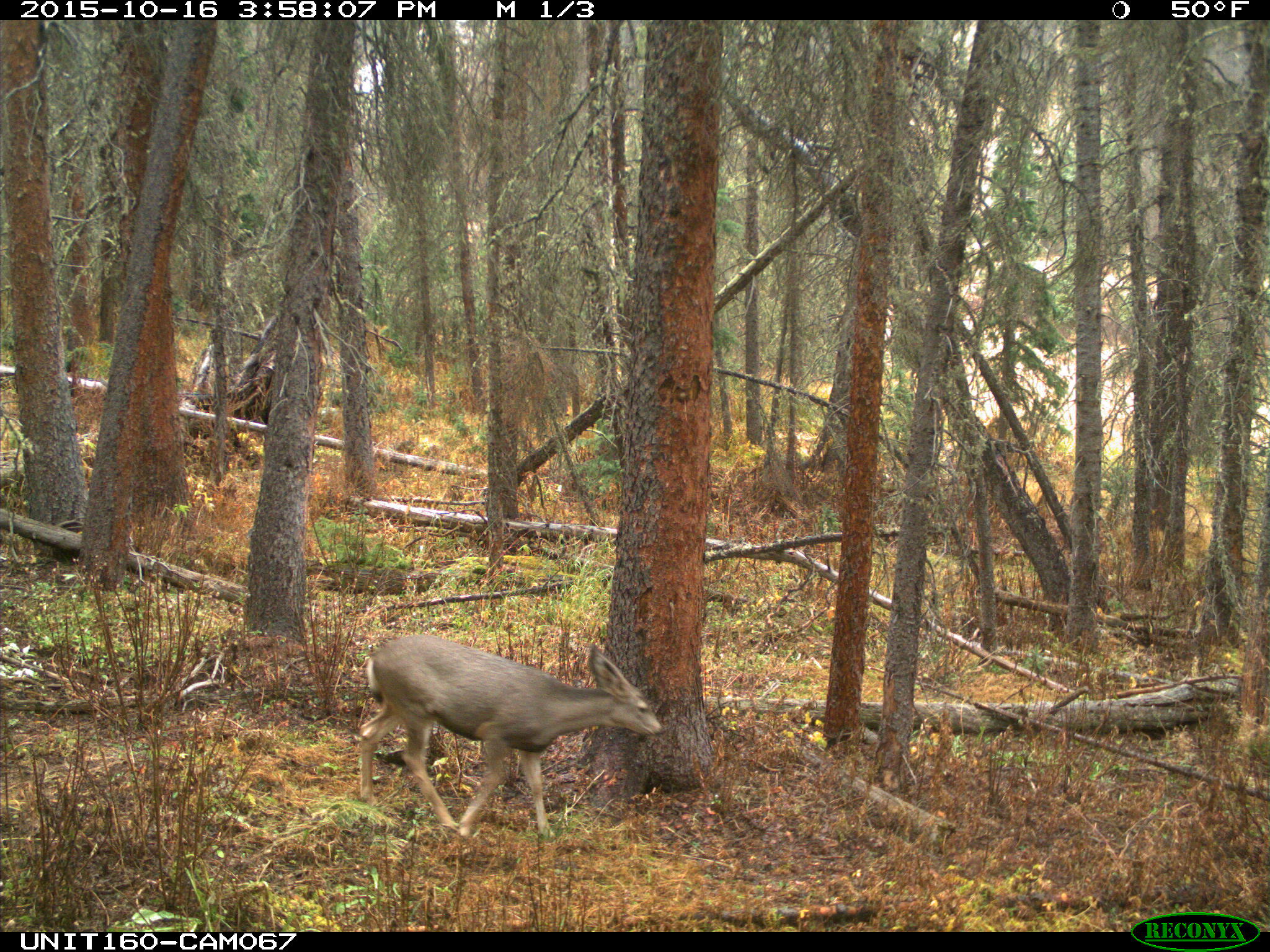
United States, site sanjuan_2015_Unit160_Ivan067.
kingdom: Animalia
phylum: Chordata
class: Mammalia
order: Artiodactyla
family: Cervidae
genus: Odocoileus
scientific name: Odocoileus hemionus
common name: mule deer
Odocoileus hemionus (mule deer).